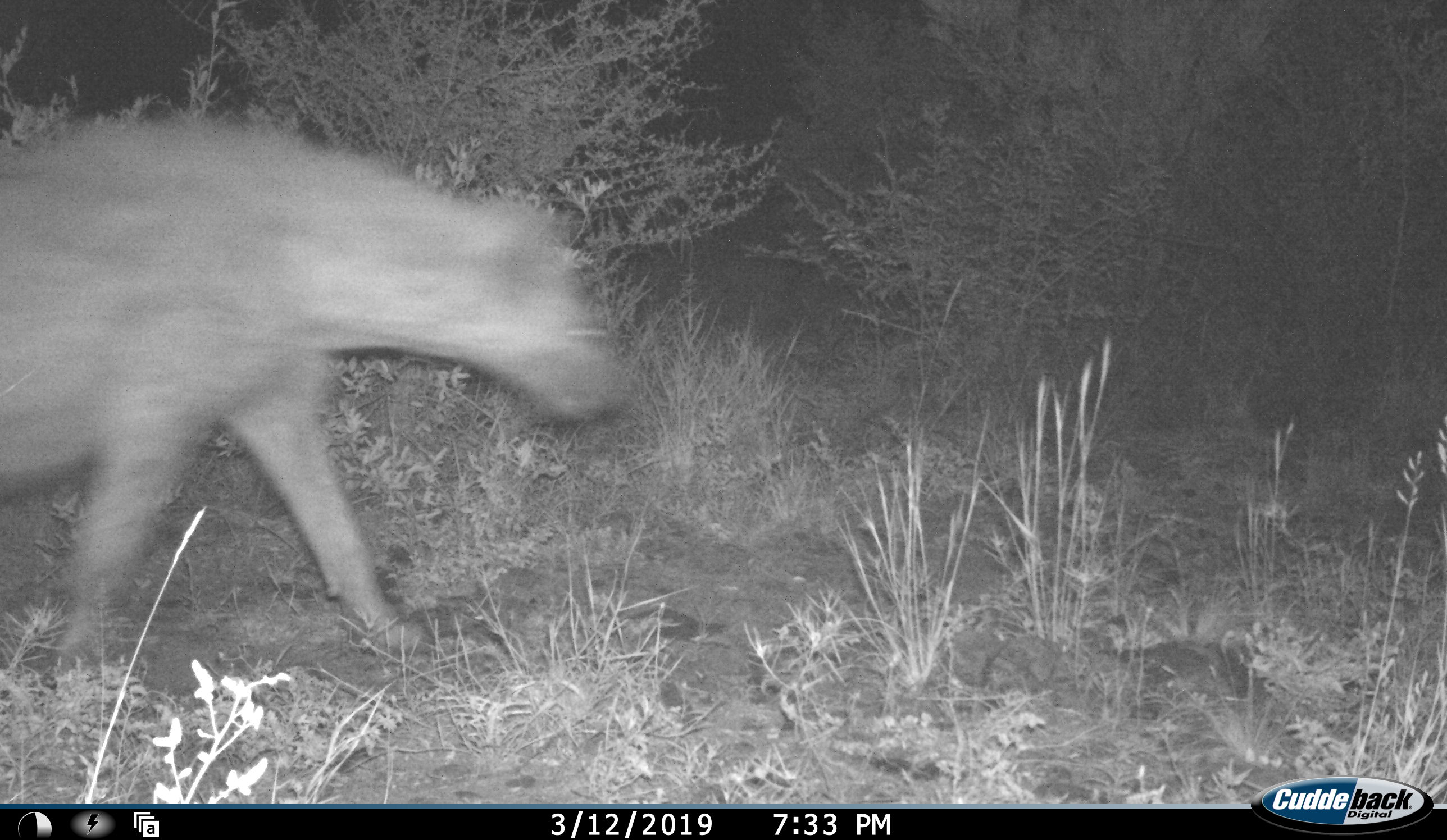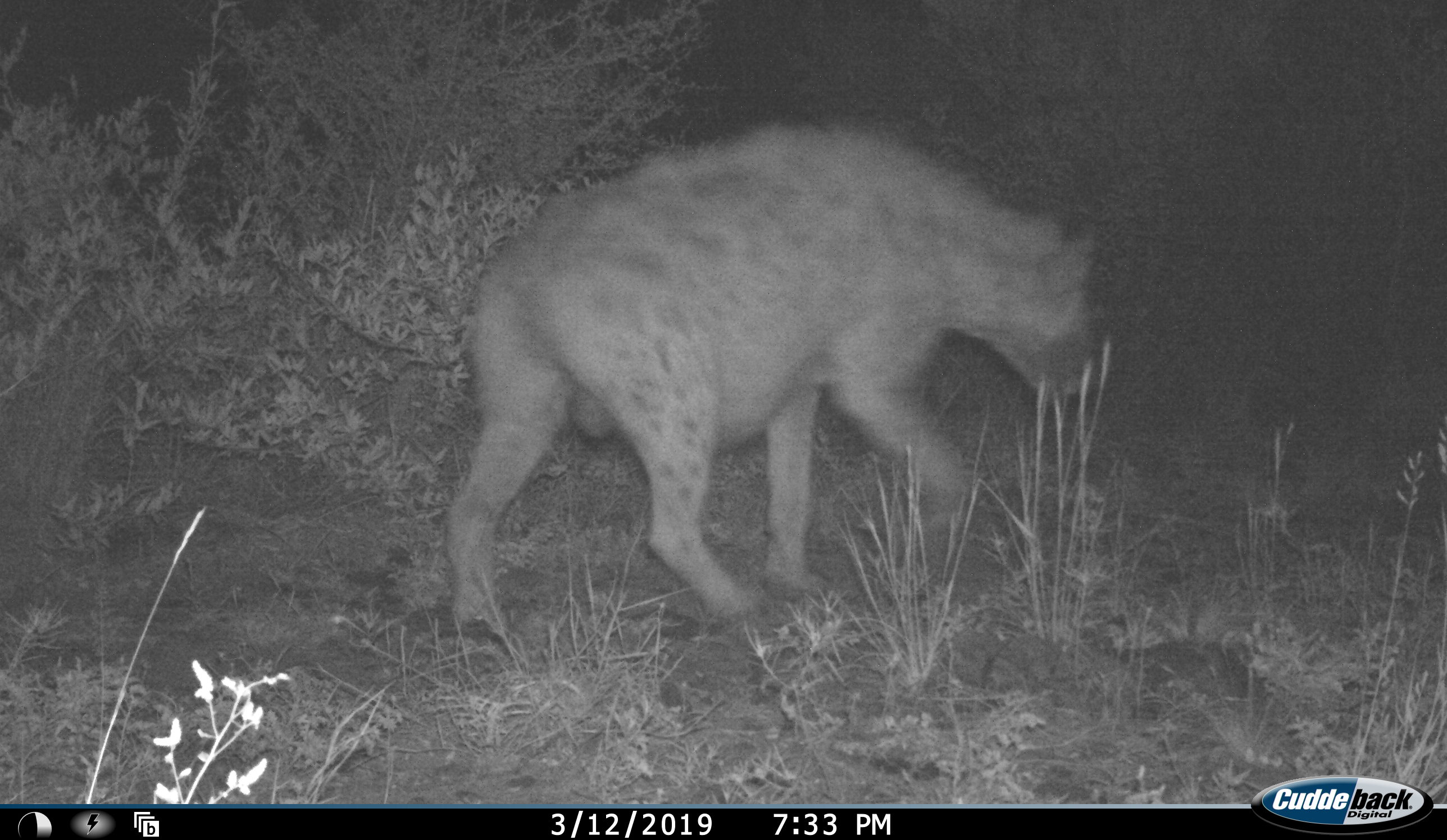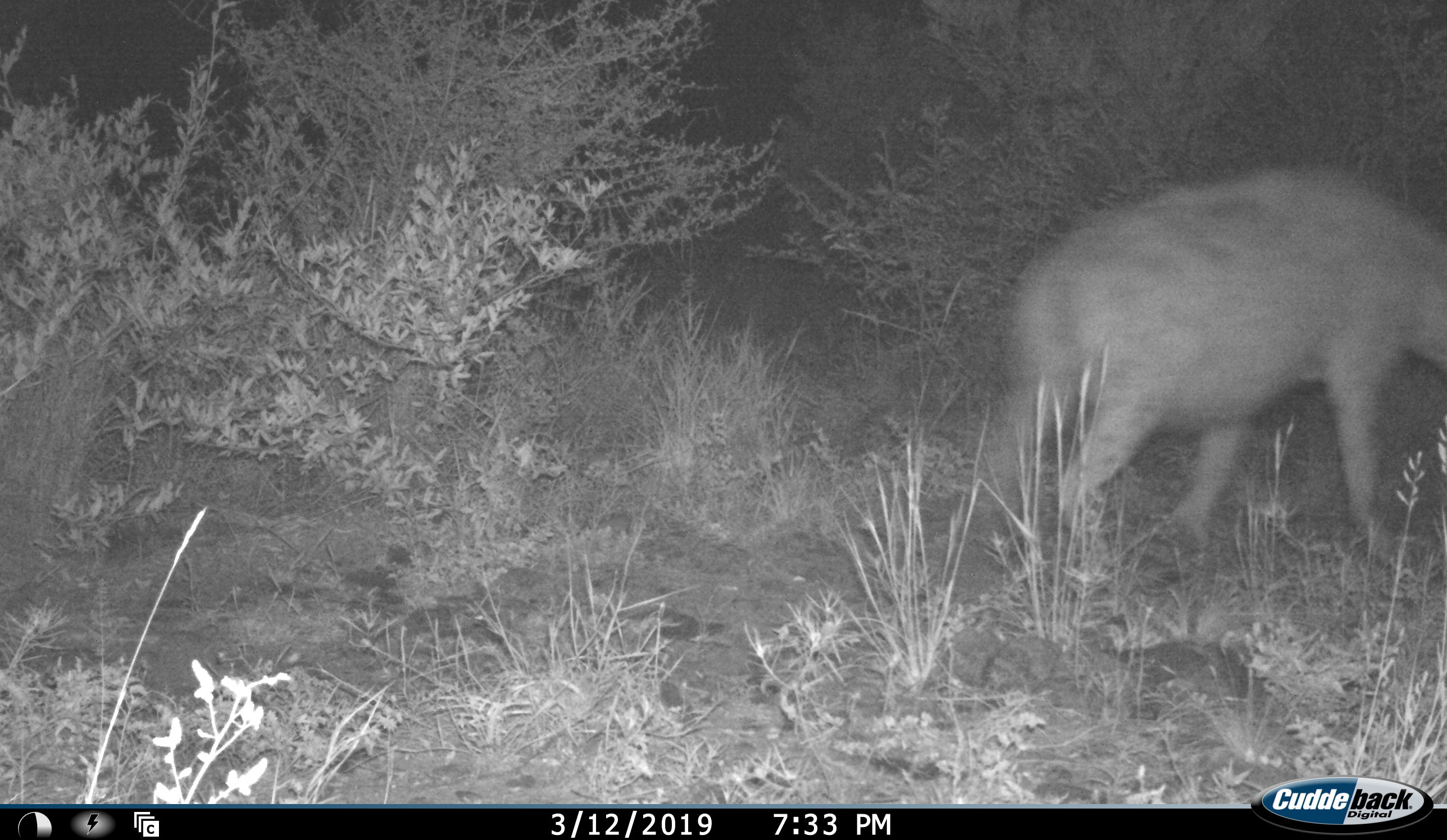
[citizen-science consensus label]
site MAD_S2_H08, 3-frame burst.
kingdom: Animalia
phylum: Chordata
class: Mammalia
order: Carnivora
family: Hyaenidae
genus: Crocuta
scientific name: Crocuta crocuta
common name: spotted hyena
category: hyenaspotted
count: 1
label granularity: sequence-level